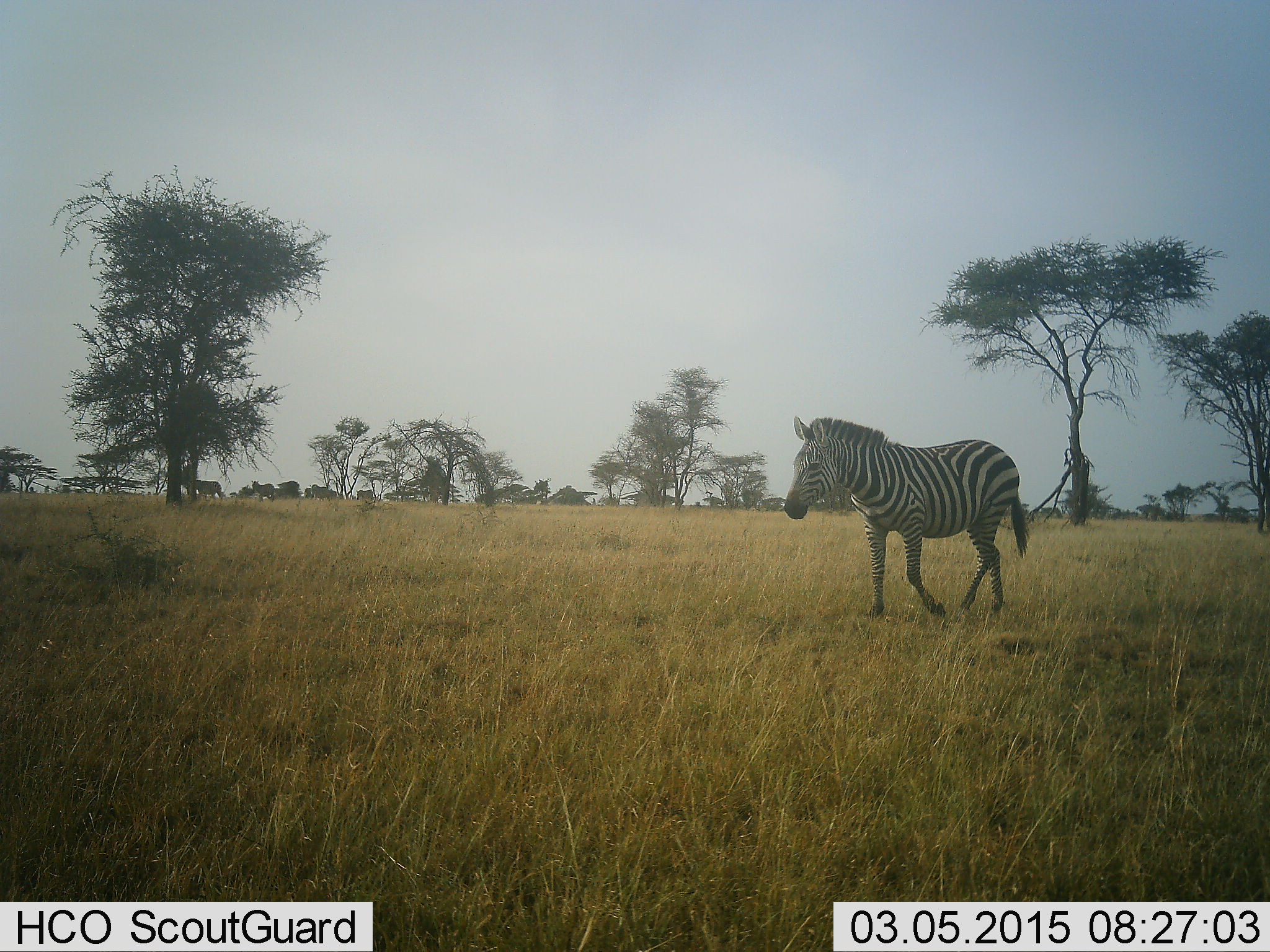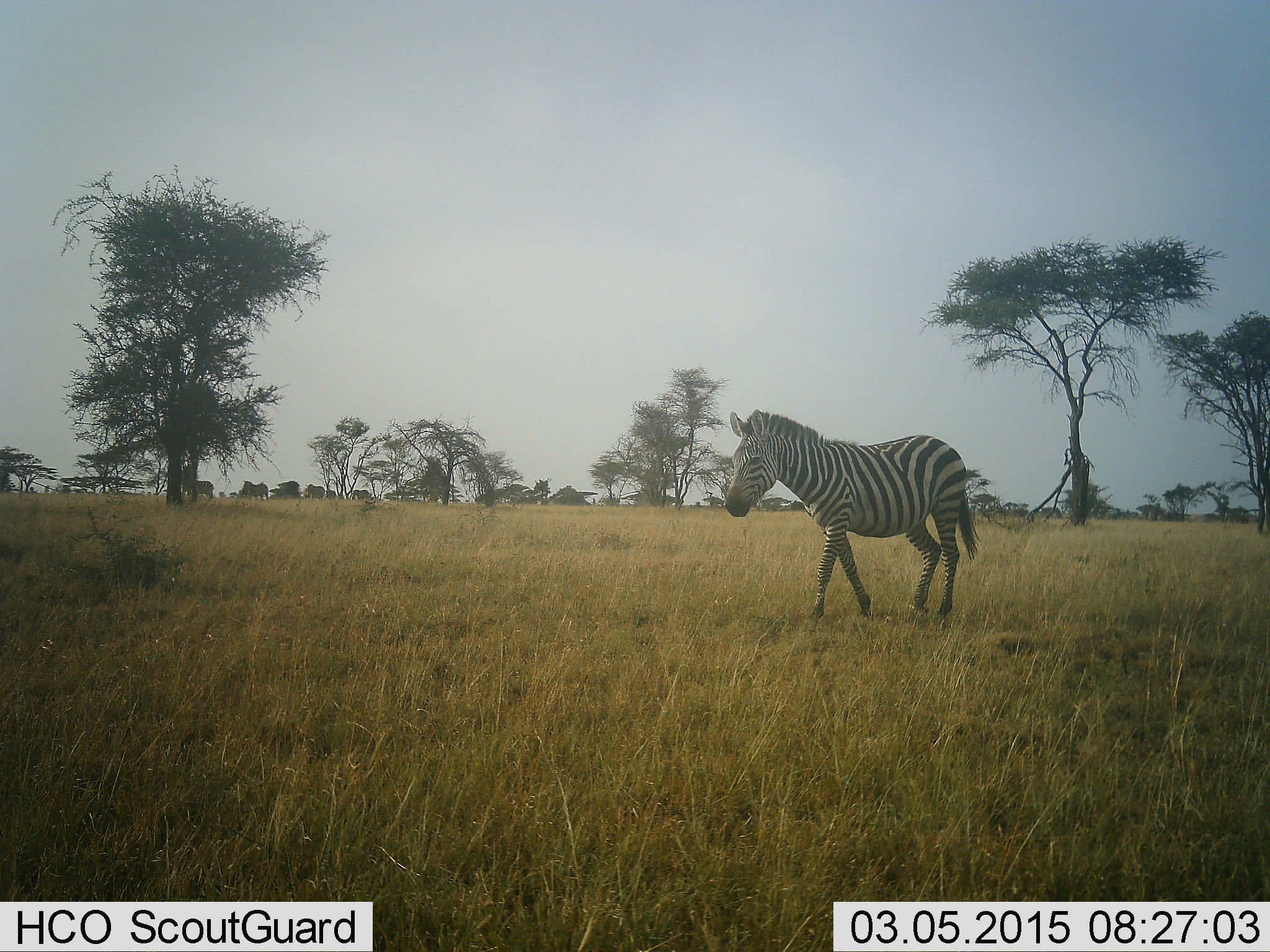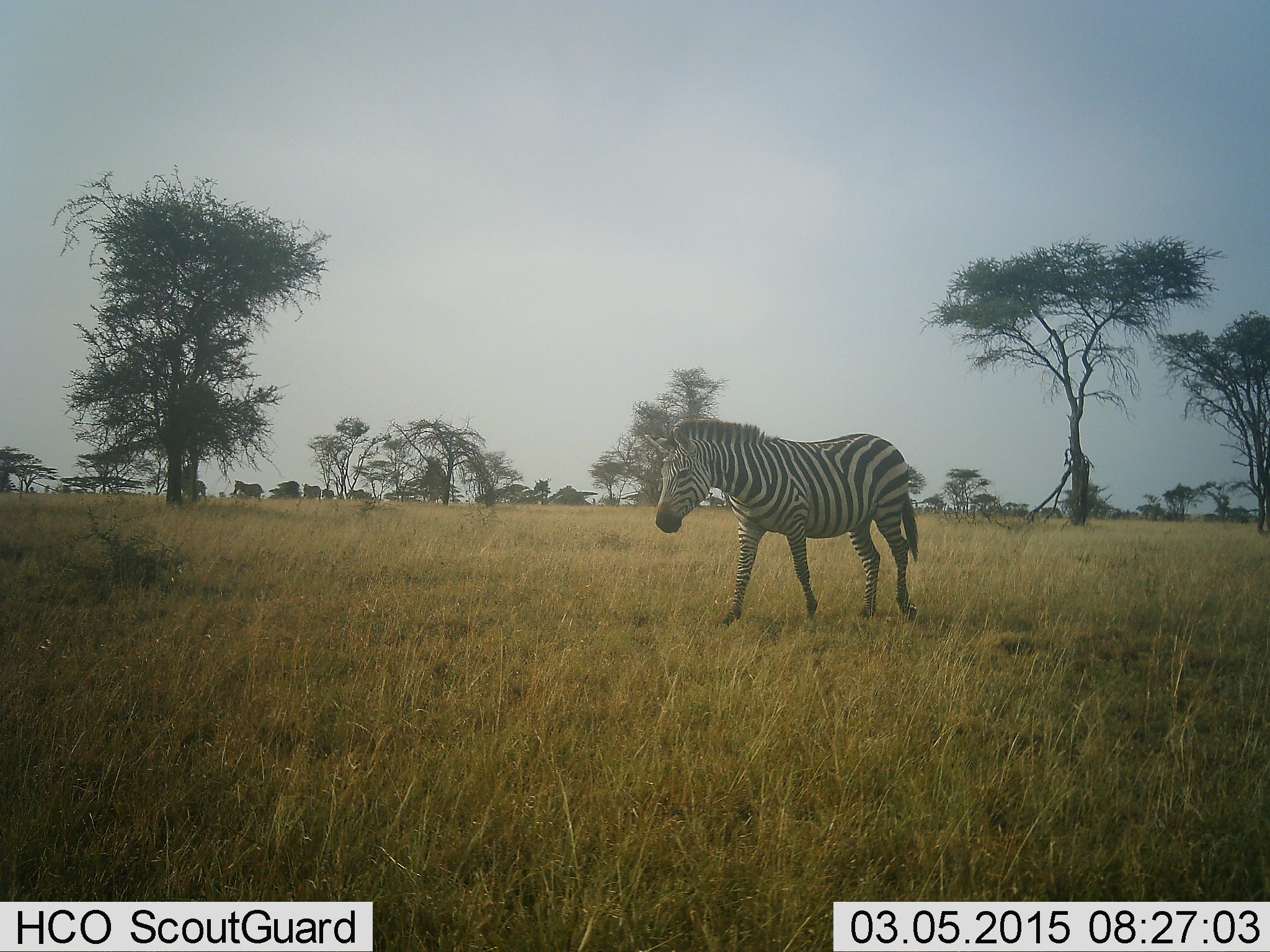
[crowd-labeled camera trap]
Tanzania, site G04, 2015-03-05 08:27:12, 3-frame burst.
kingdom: Animalia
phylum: Chordata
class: Mammalia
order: Perissodactyla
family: Equidae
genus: Equus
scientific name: Equus quagga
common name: plains zebra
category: zebra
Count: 4.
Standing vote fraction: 10%.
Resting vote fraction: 0%.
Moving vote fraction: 100%.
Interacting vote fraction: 0%.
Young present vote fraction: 0%.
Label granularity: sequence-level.